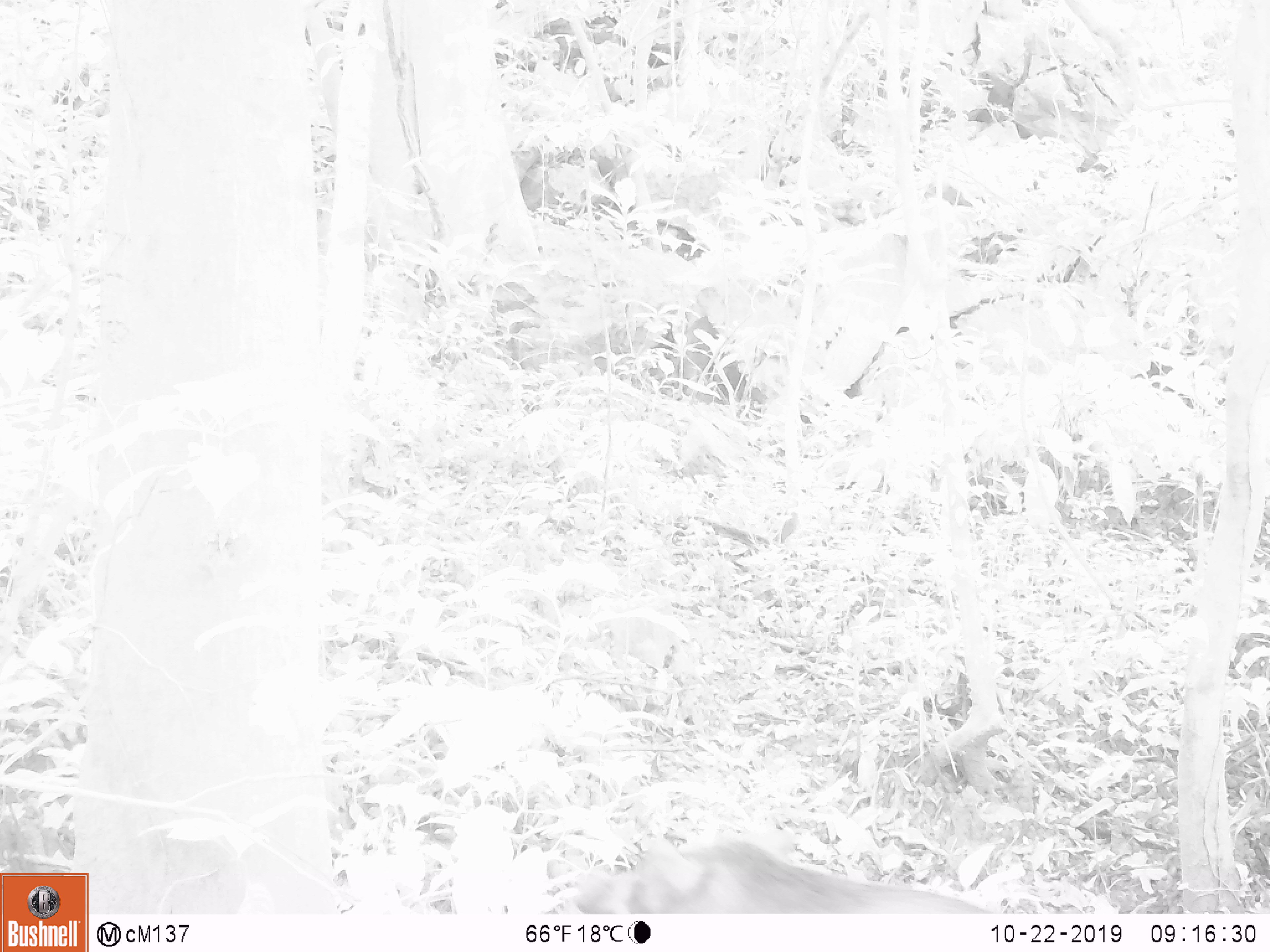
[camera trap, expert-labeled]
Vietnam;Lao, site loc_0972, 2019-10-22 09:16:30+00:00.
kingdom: Animalia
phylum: Chordata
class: Mammalia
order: Artiodactyla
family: Suidae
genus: Sus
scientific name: Sus scrofa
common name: eurasian wild pig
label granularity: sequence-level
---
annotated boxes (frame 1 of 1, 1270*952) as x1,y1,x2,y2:
eurasian wild pig: 571,834,998,914